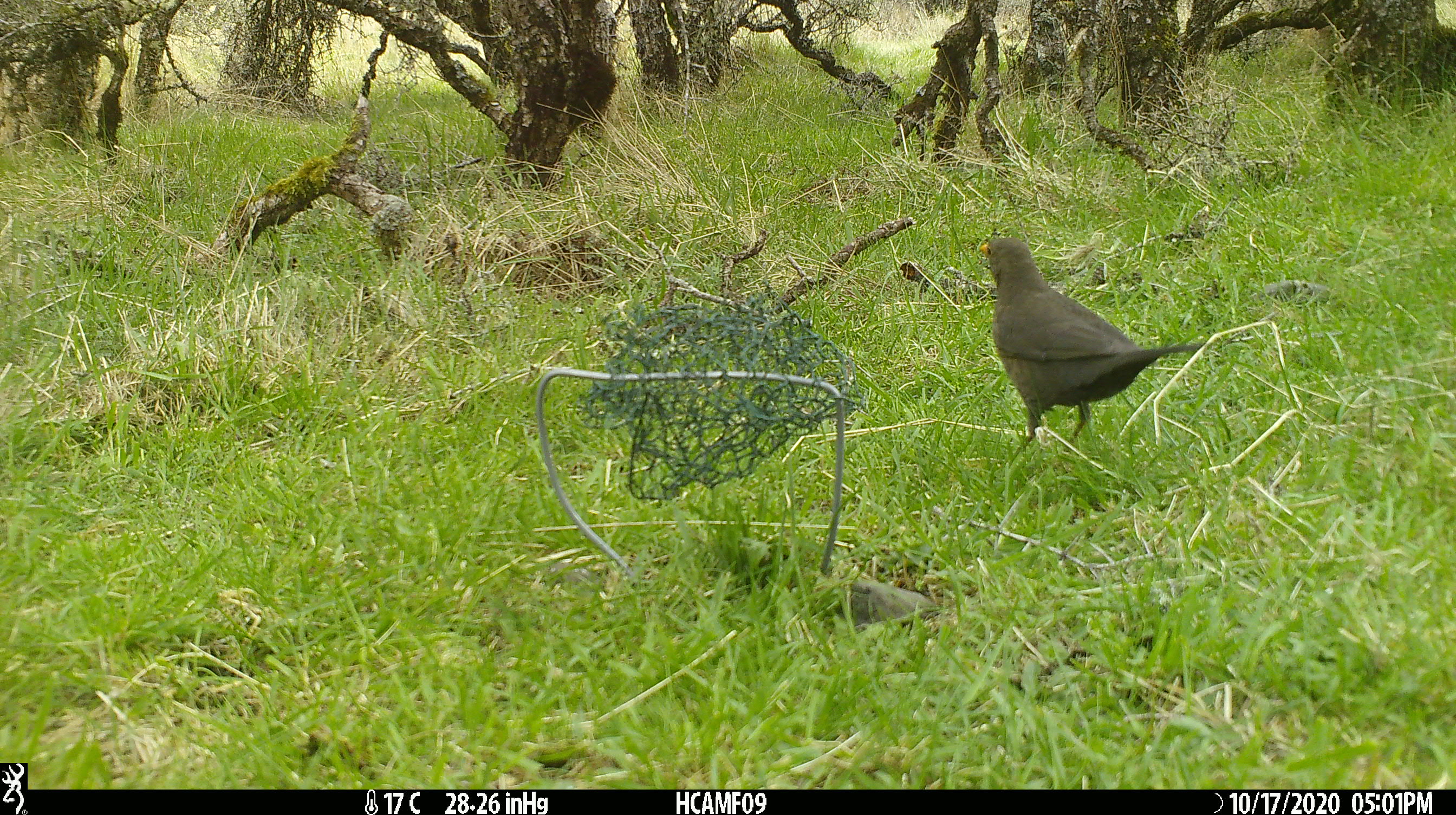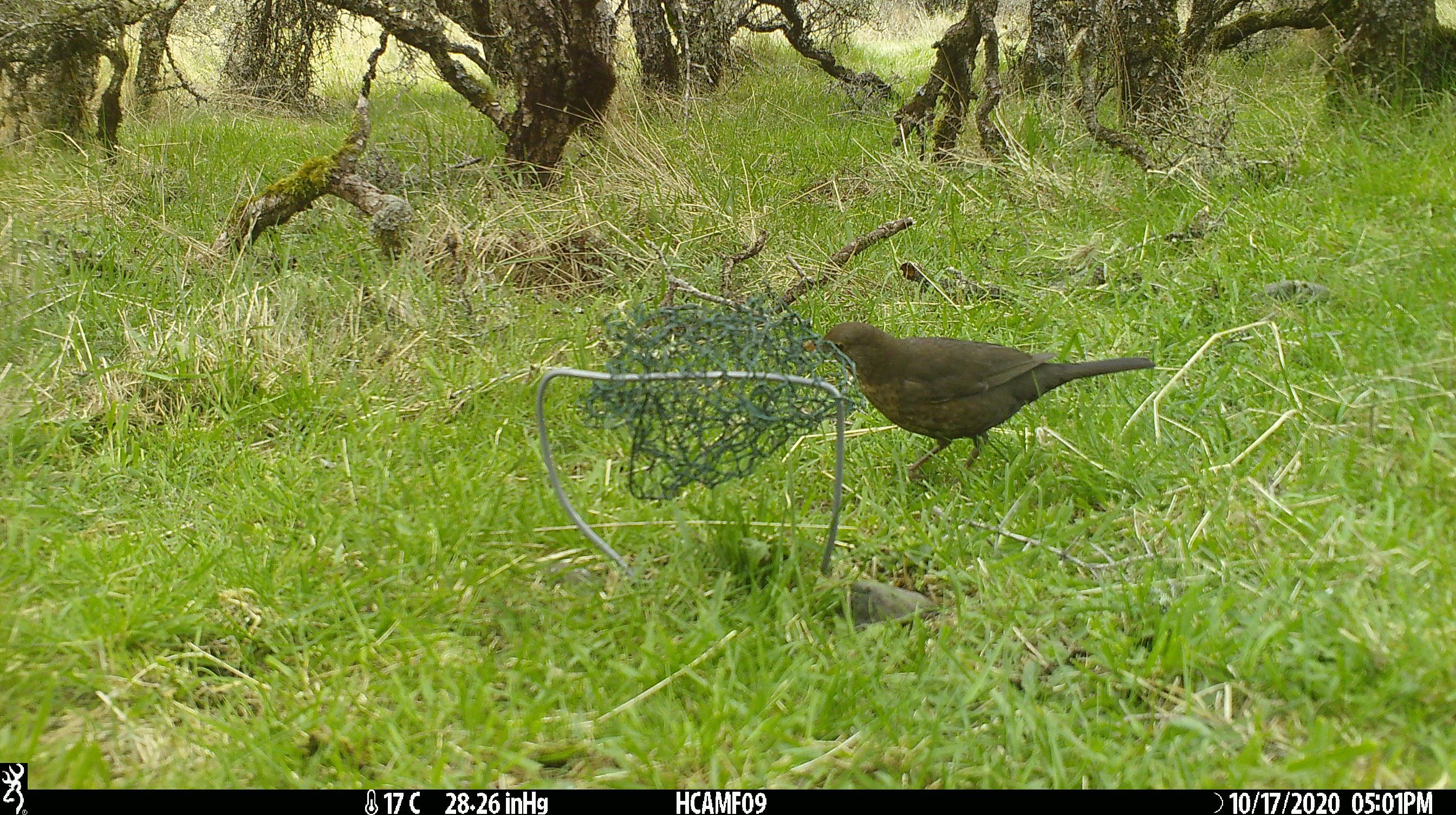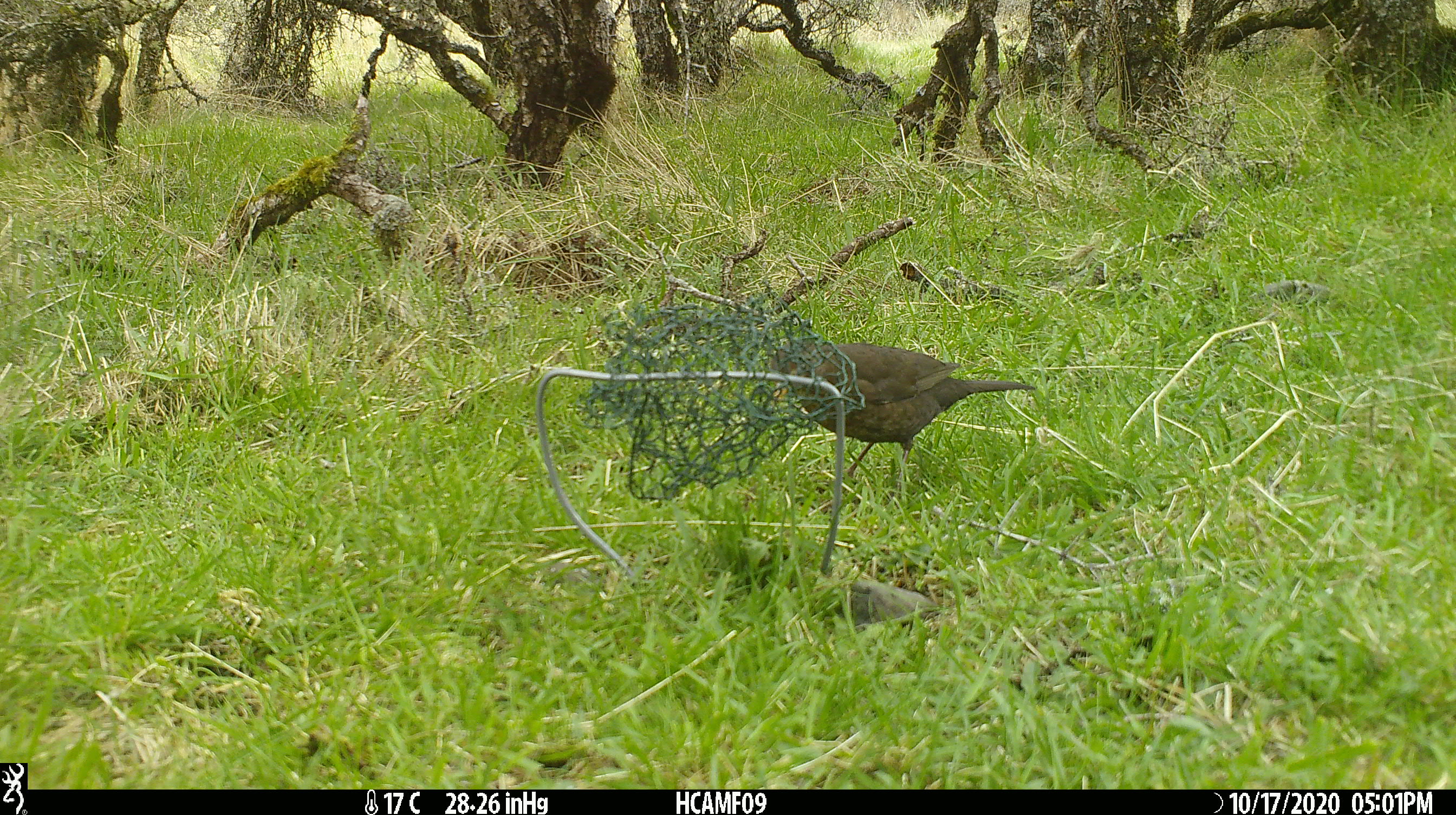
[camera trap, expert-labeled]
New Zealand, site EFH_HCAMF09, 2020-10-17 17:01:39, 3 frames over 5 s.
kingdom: Animalia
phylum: Chordata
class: Aves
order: Passeriformes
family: Turdidae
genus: Turdus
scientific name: Turdus merula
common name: eurasian blackbird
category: blackbird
Blackbird (eurasian blackbird) (Turdus merula).